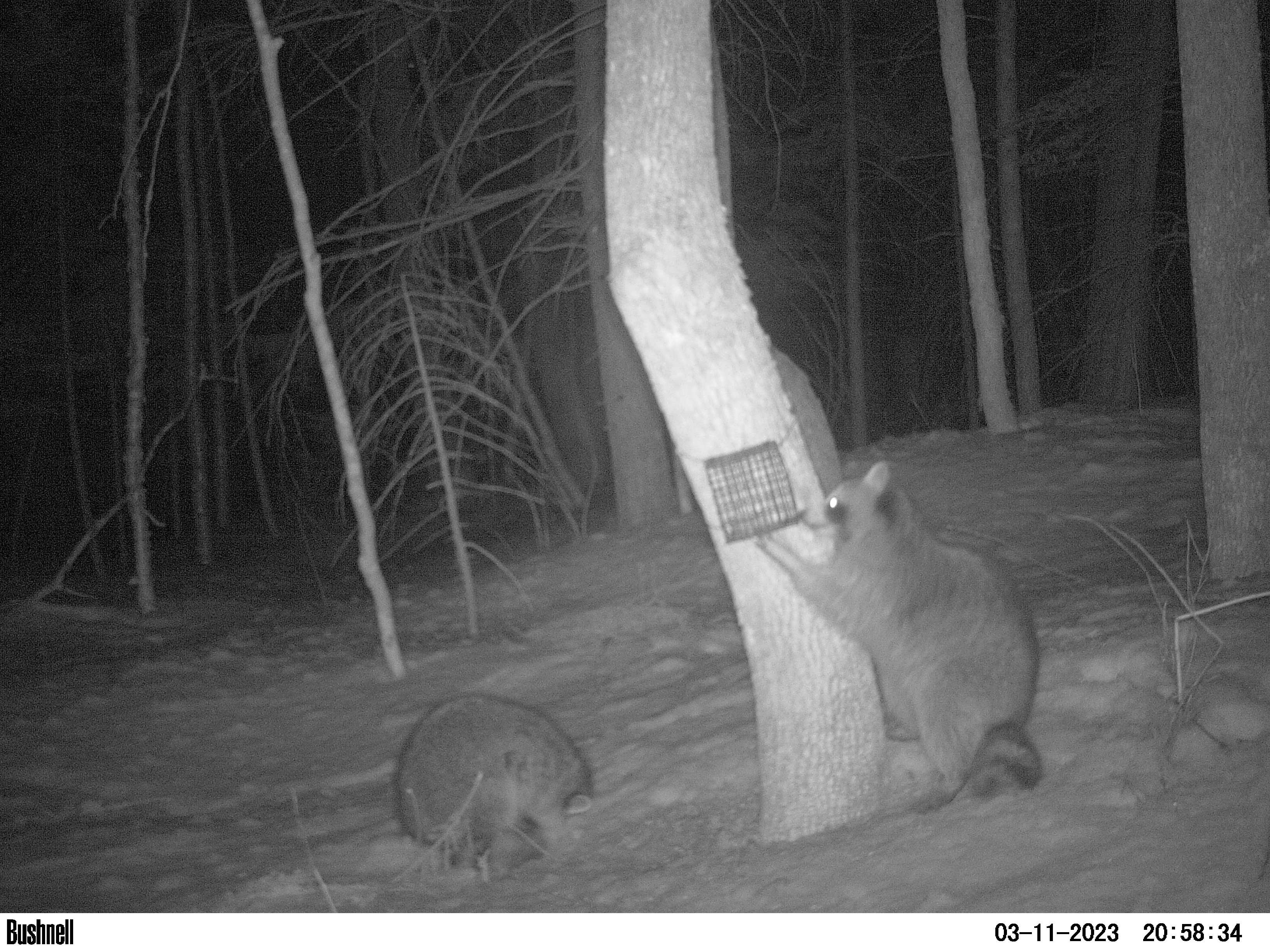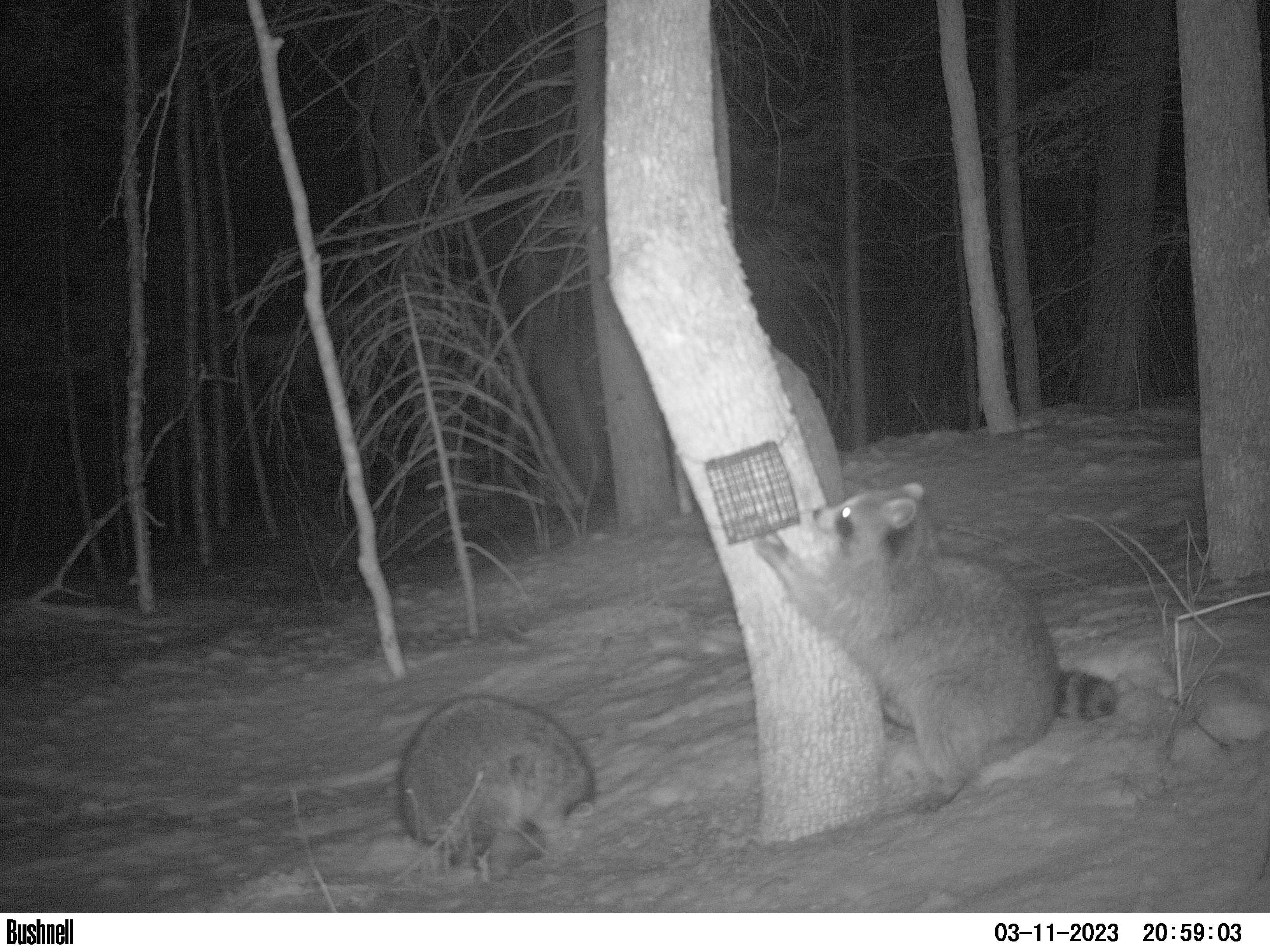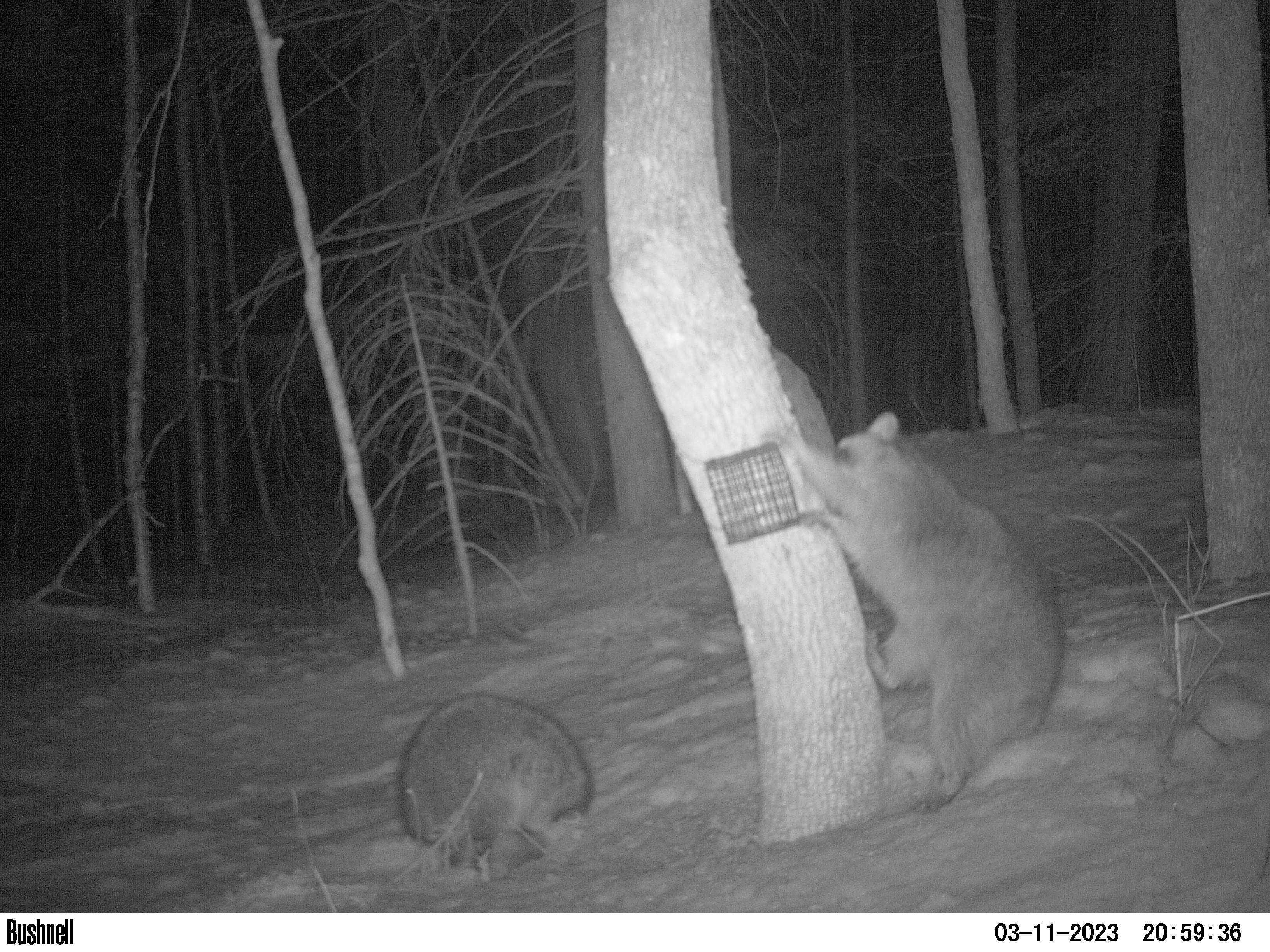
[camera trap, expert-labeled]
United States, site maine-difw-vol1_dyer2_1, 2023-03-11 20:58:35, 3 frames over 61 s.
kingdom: Animalia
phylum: Chordata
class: Mammalia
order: Carnivora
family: Procyonidae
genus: Procyon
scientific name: Procyon lotor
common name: raccoon